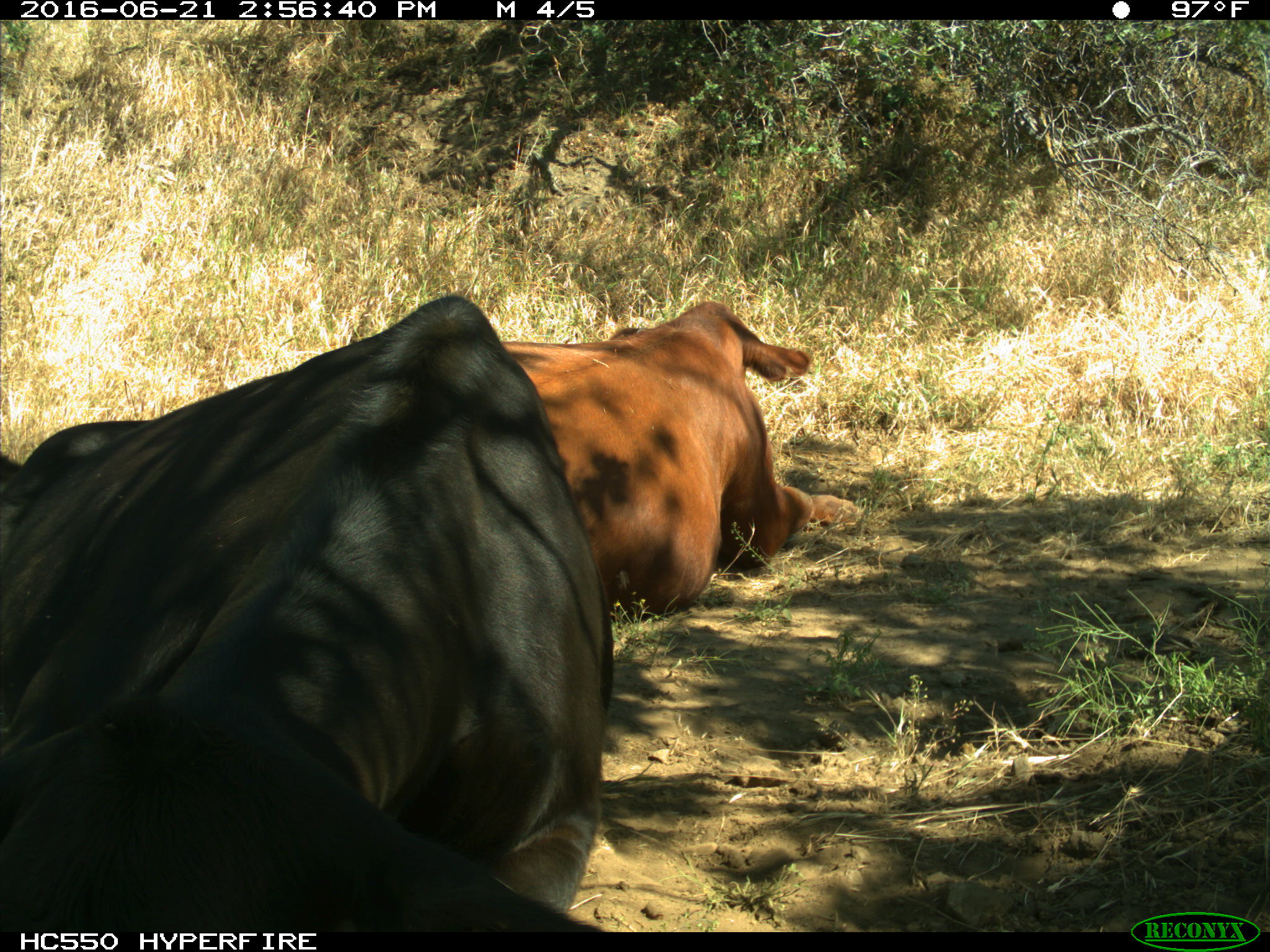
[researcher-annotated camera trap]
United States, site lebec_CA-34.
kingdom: Animalia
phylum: Chordata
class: Mammalia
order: Artiodactyla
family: Bovidae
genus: Bos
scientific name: Bos taurus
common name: domestic cow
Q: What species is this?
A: Bos taurus (domestic cow).